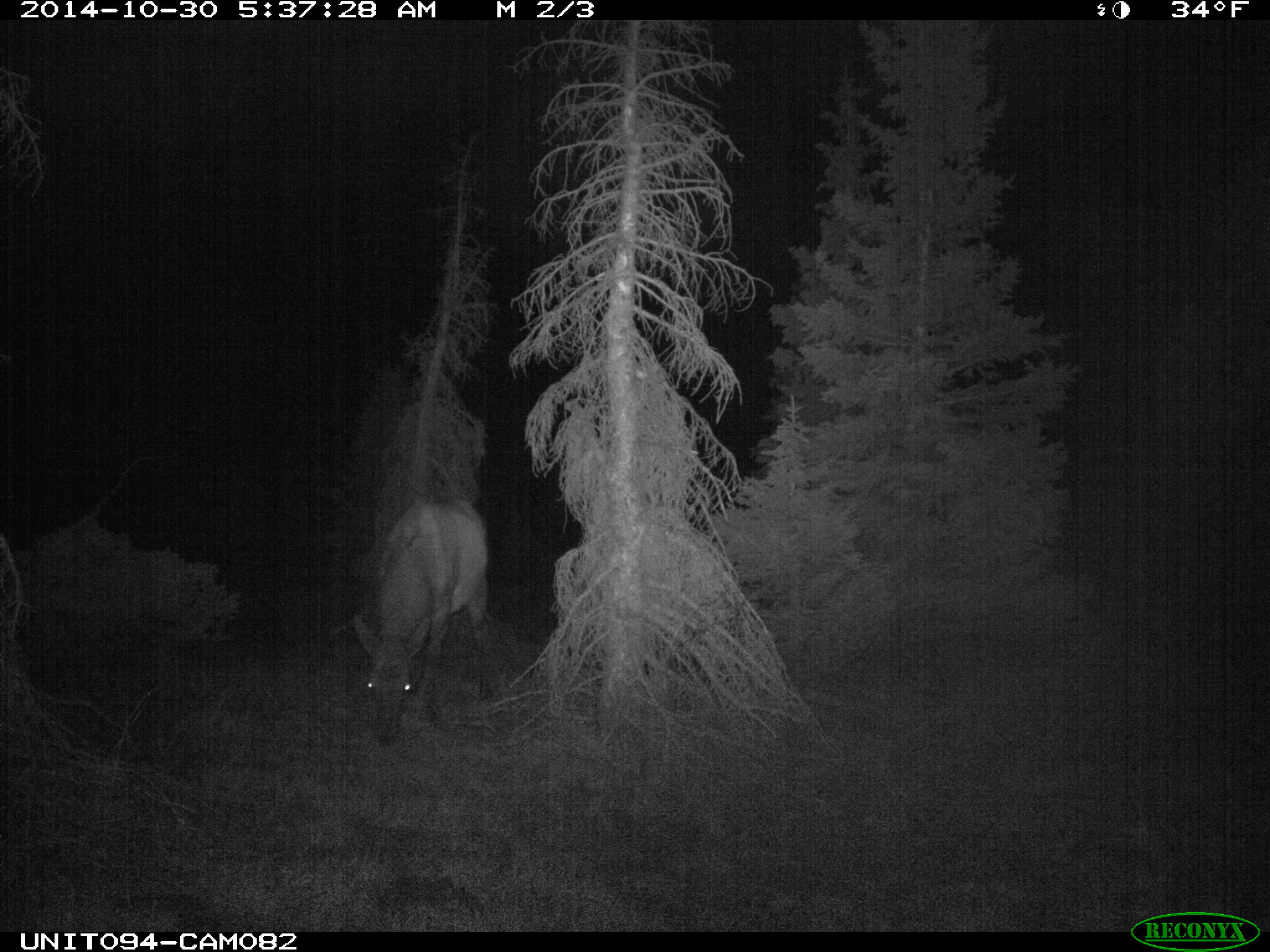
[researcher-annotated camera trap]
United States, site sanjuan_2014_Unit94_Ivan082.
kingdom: Animalia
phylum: Chordata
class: Mammalia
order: Artiodactyla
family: Cervidae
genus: Cervus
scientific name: Cervus elaphus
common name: red deer